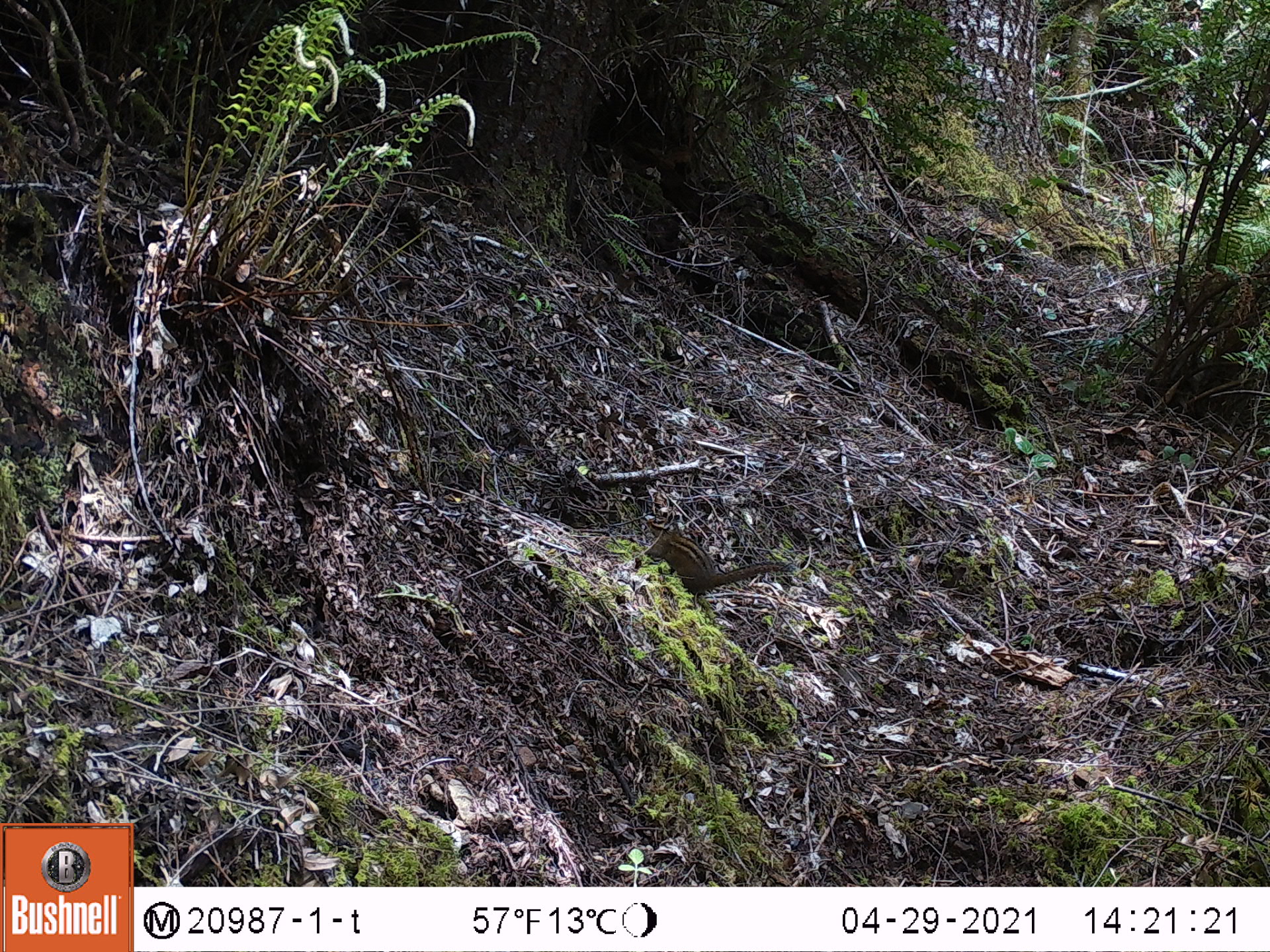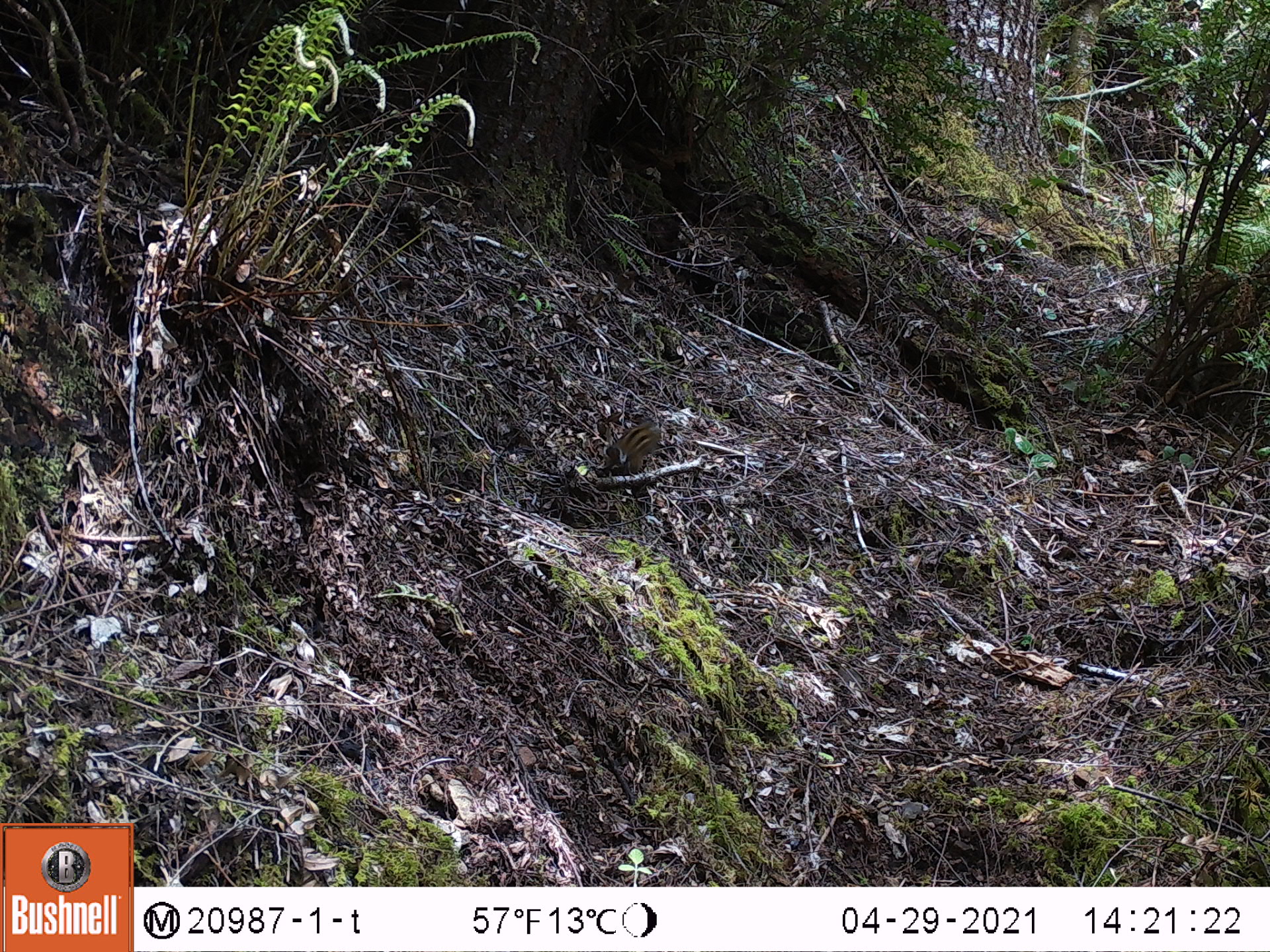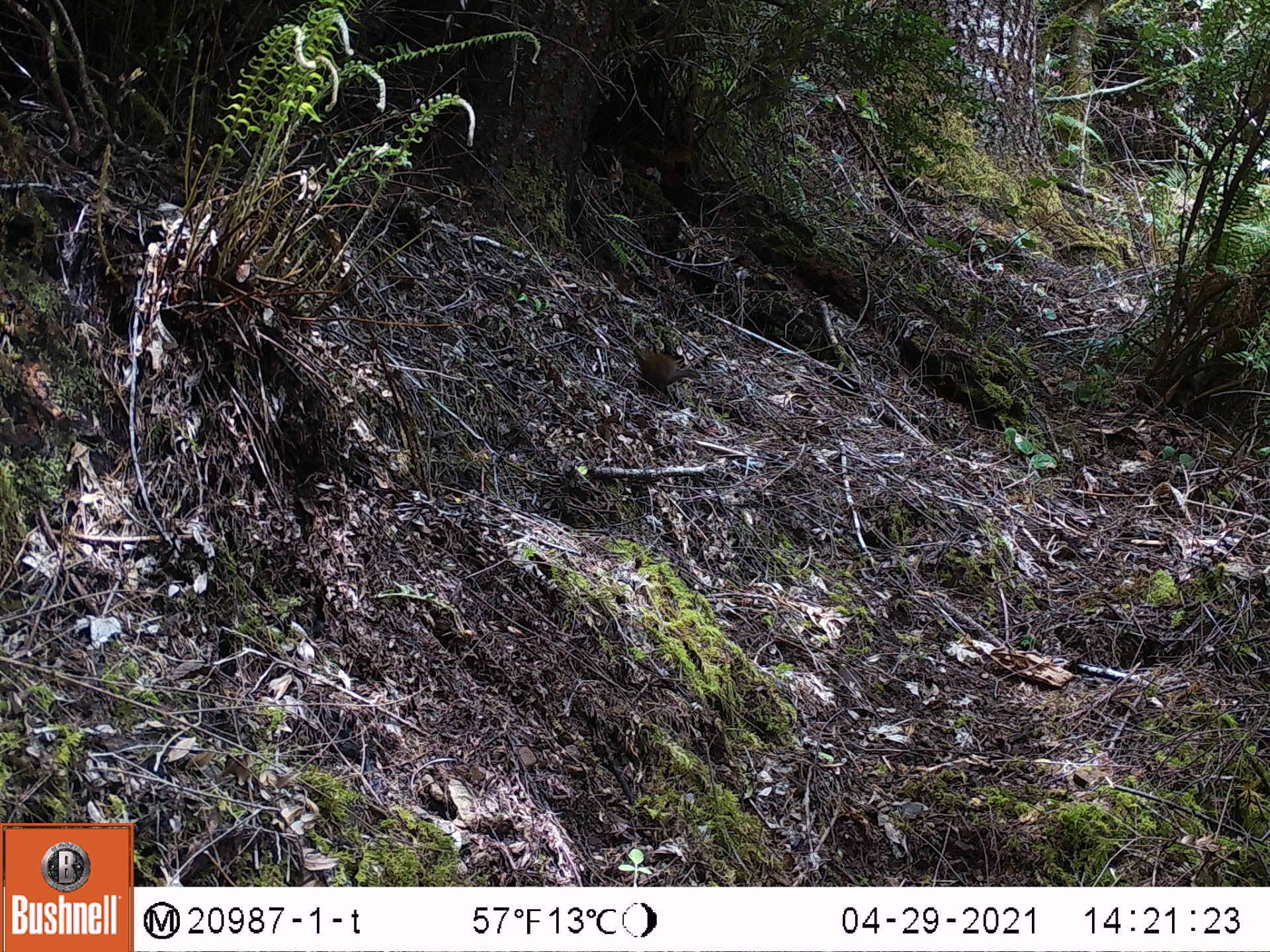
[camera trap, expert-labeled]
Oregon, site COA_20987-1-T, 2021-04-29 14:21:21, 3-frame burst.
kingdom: Animalia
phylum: Chordata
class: Mammalia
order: Rodentia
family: Sciuridae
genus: Neotamias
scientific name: Neotamias townsendii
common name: townsend's chipmunk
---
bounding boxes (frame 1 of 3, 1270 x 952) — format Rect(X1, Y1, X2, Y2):
townsend's chipmunk: Rect(634, 504, 795, 609)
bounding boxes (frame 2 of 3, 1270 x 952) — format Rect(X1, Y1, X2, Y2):
townsend's chipmunk: Rect(591, 410, 672, 480)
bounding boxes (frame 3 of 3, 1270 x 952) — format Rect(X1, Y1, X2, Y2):
townsend's chipmunk: Rect(622, 332, 724, 396)